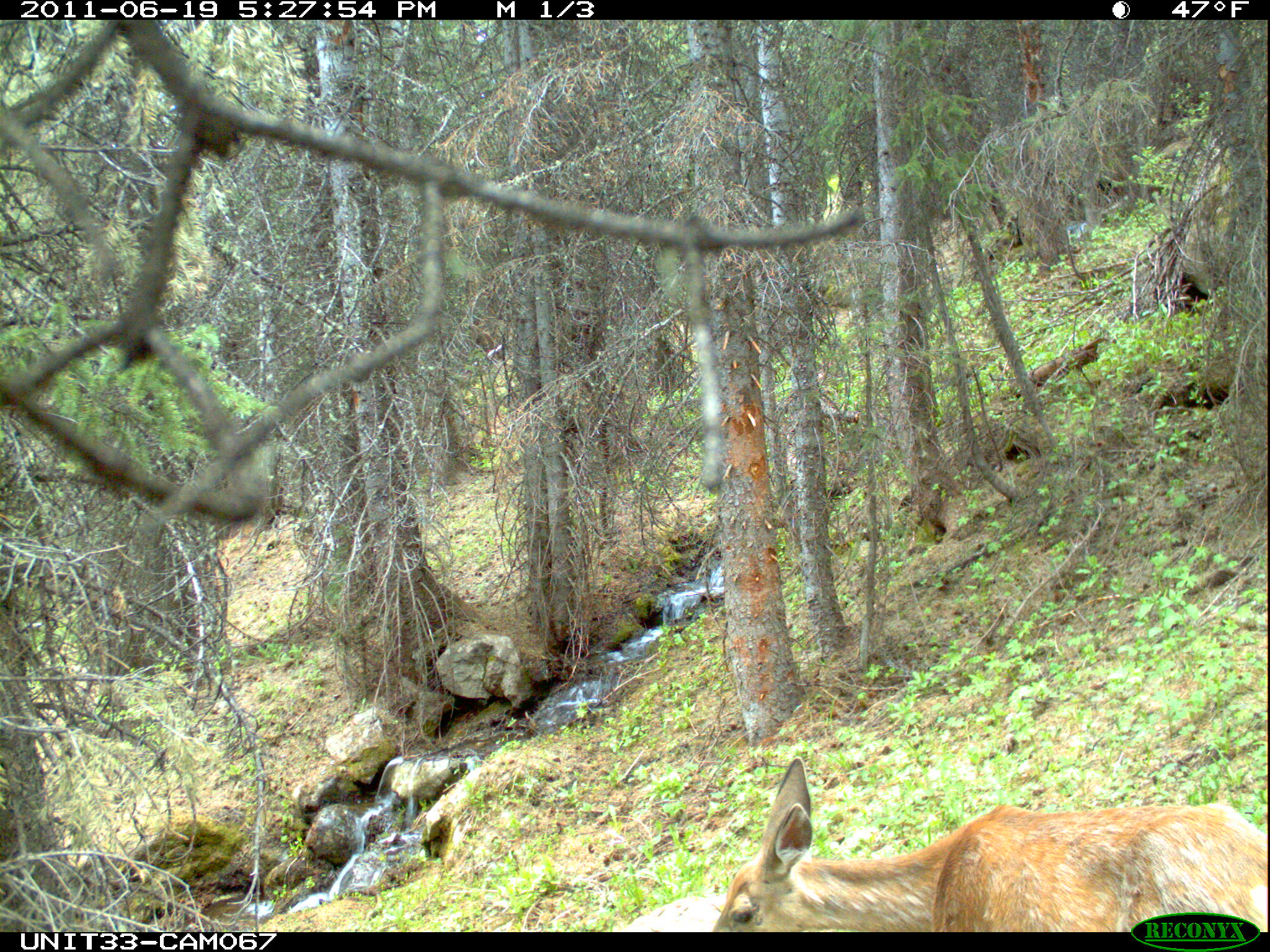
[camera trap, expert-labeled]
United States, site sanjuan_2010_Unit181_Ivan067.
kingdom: Animalia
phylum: Chordata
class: Mammalia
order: Artiodactyla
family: Cervidae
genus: Odocoileus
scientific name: Odocoileus hemionus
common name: mule deer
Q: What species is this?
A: Odocoileus hemionus (mule deer).